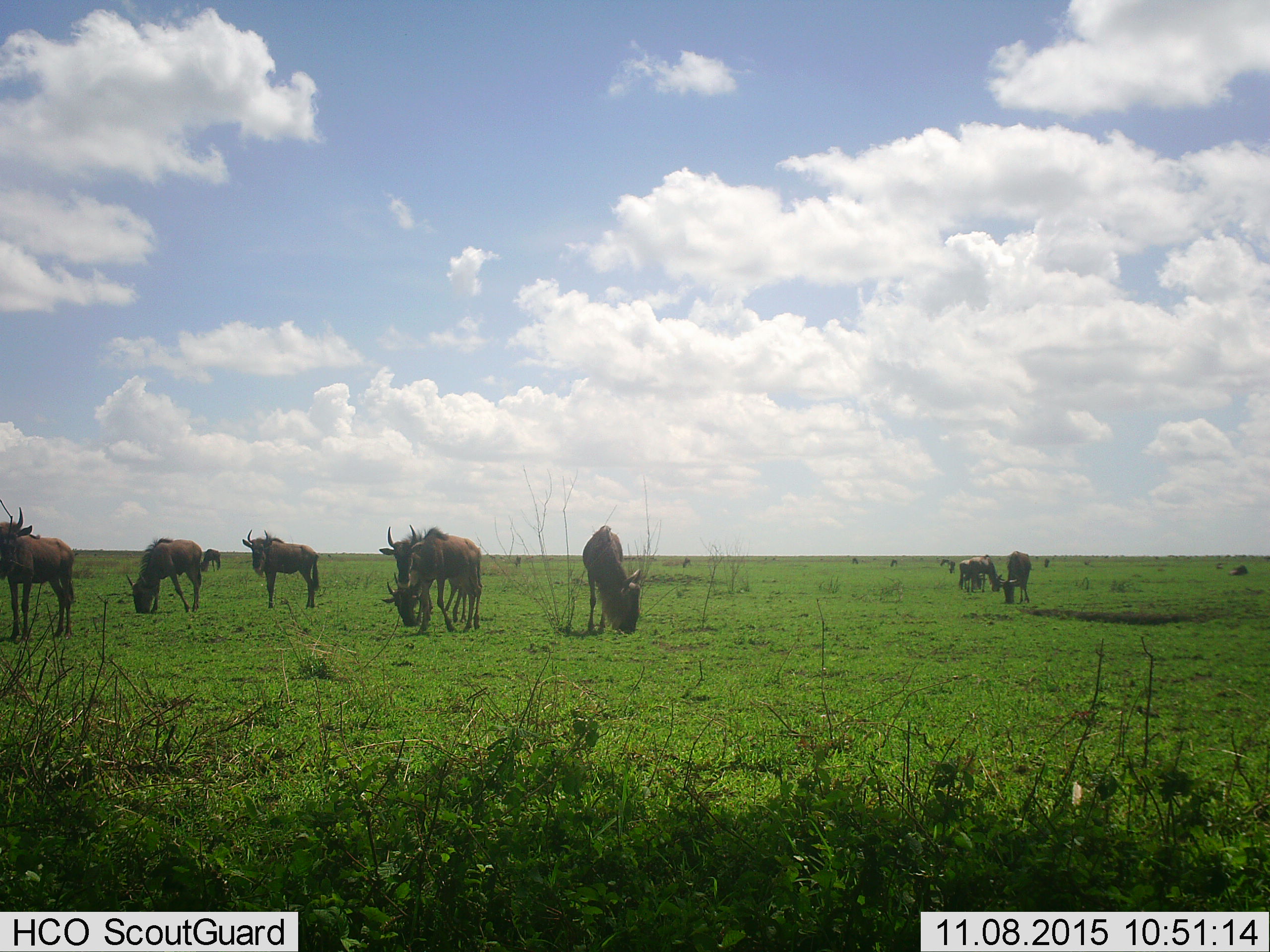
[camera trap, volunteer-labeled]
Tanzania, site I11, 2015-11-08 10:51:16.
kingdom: Animalia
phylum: Chordata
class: Mammalia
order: Artiodactyla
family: Bovidae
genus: Connochaetes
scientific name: Connochaetes taurinus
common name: blue wildebeest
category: wildebeest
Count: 10.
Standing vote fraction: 62%.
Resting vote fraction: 25%.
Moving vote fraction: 38%.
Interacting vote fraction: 25%.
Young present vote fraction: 25%.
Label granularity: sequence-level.